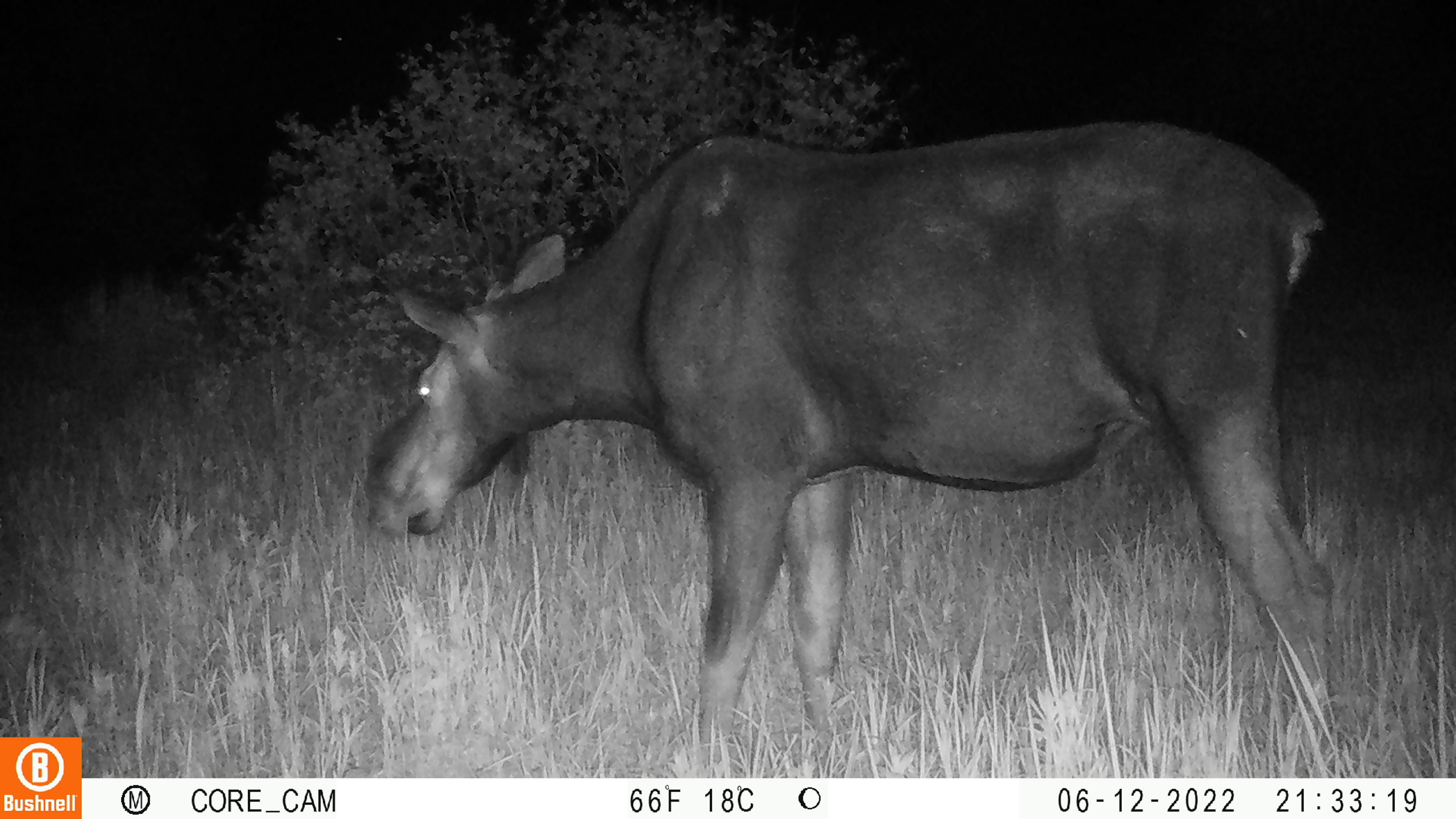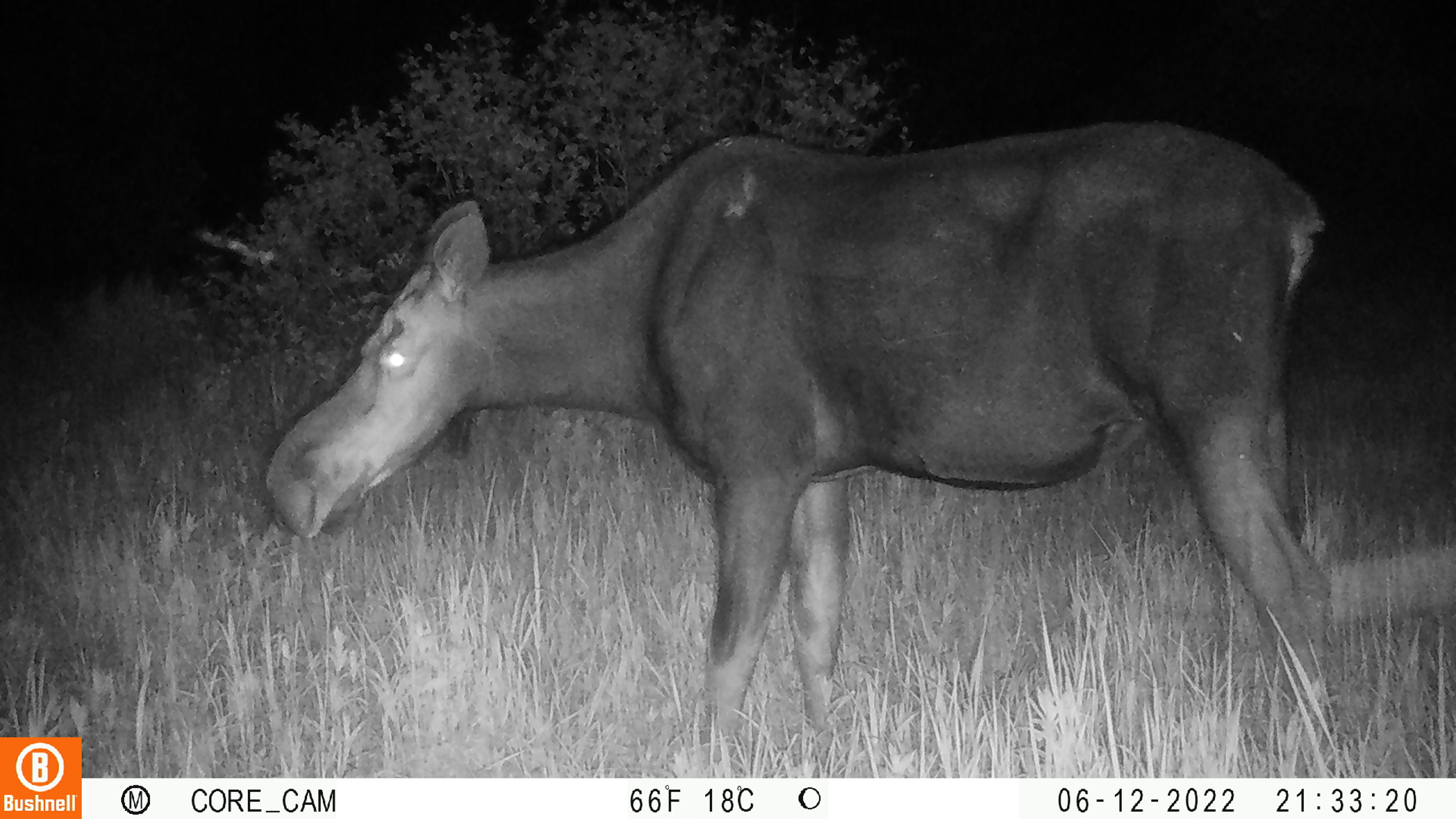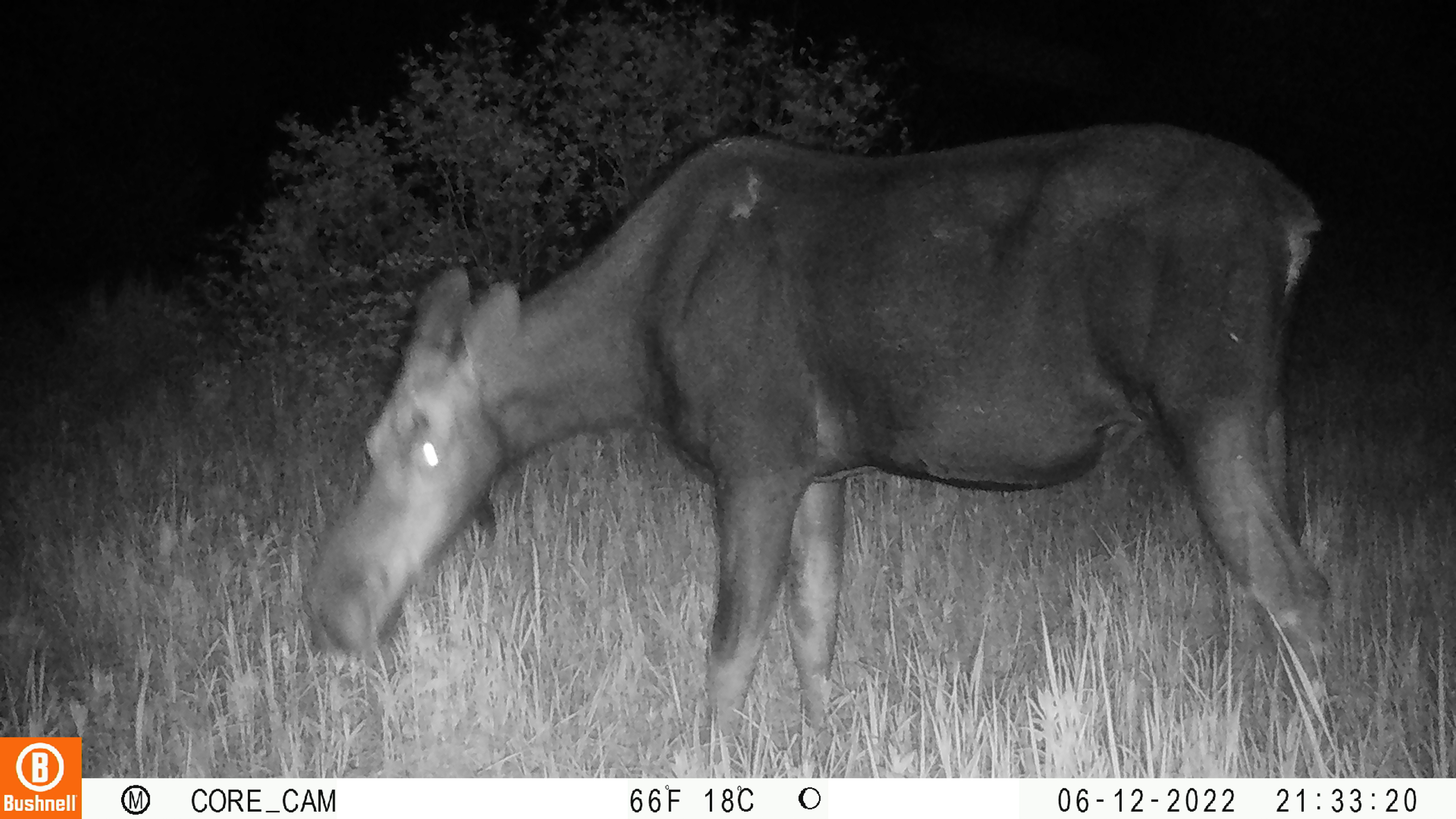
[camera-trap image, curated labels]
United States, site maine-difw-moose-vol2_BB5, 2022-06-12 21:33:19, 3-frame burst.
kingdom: Animalia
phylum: Chordata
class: Mammalia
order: Artiodactyla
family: Cervidae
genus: Alces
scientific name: Alces alces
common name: moose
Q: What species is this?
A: Moose (Alces alces).